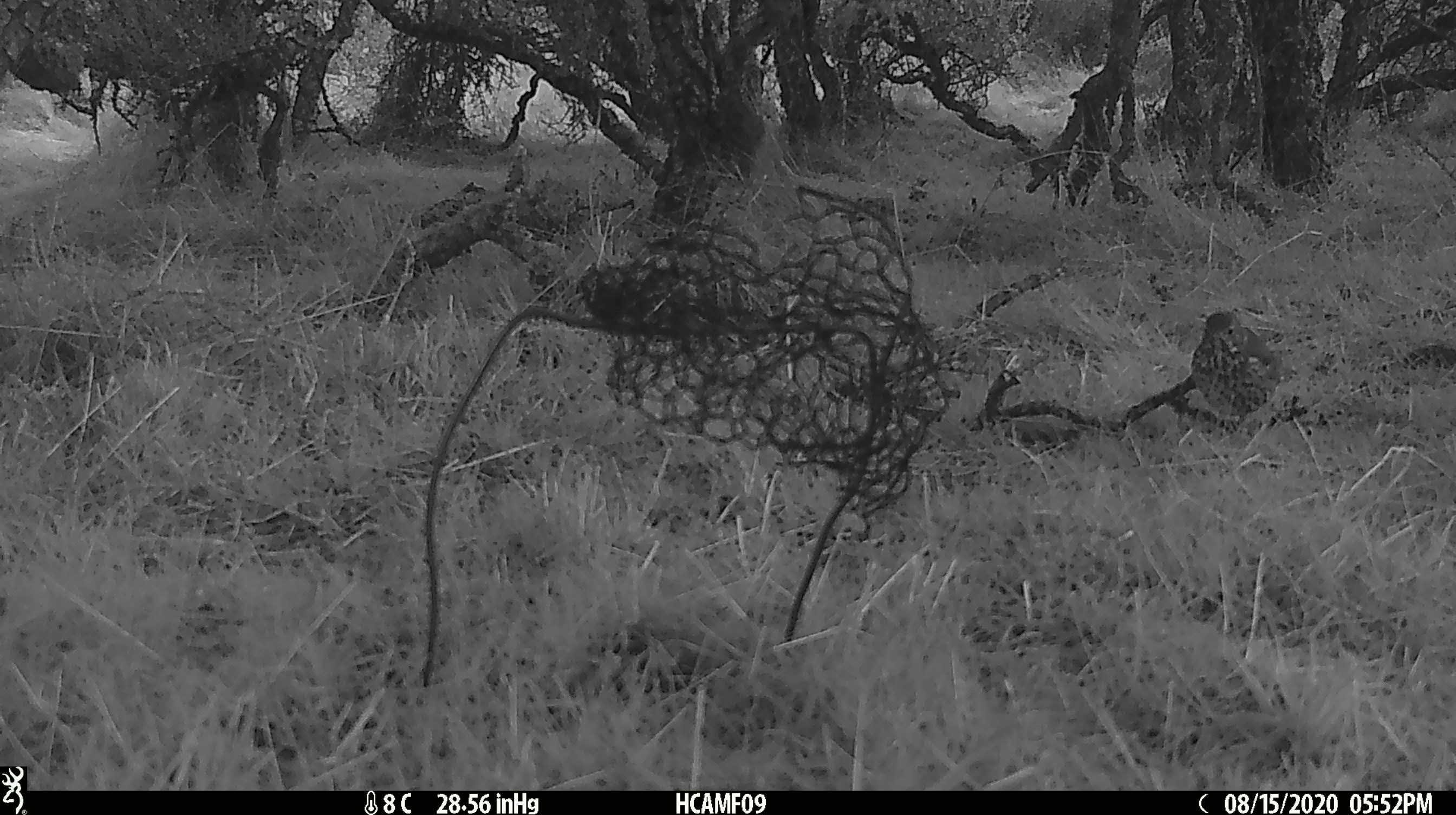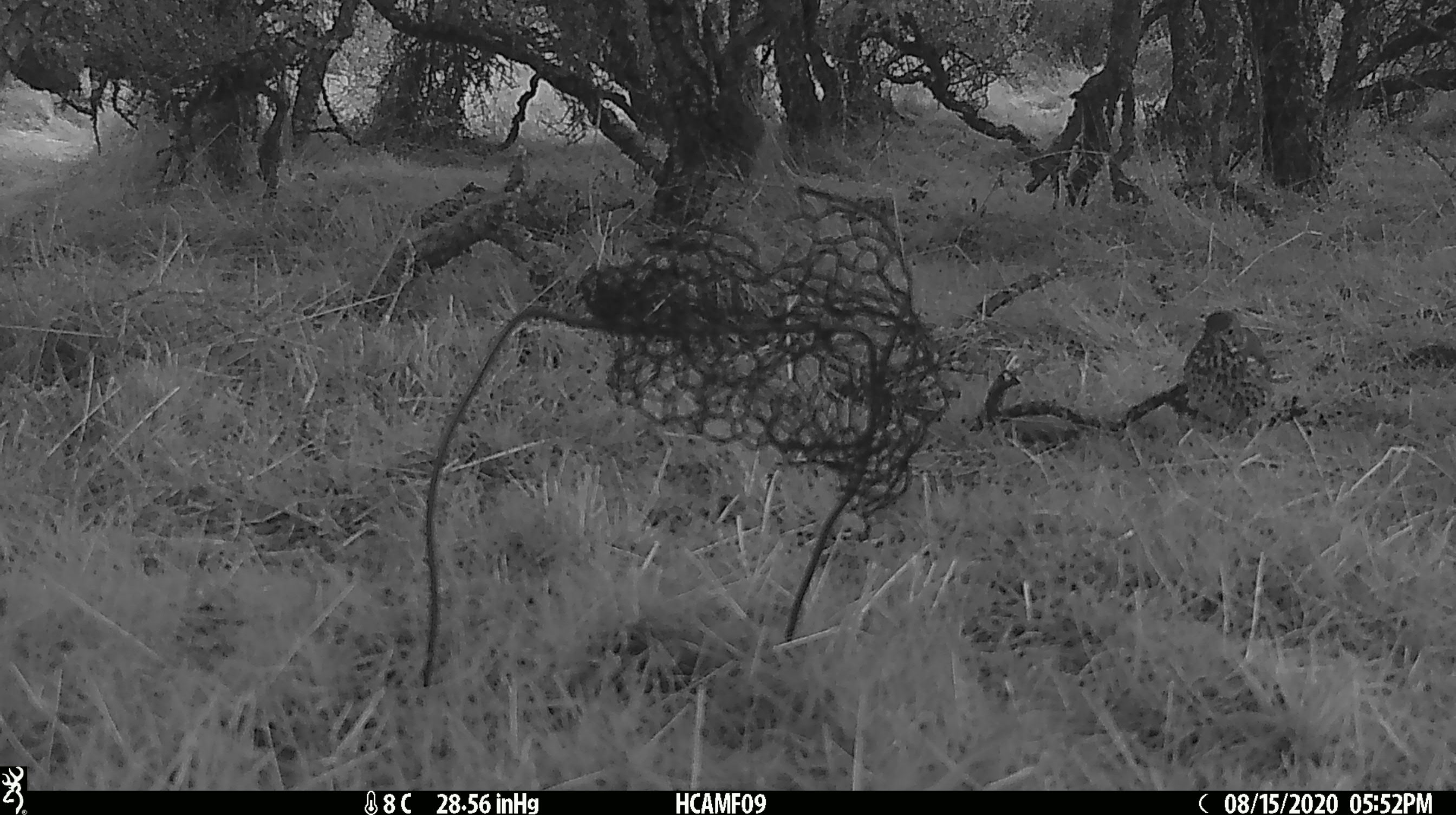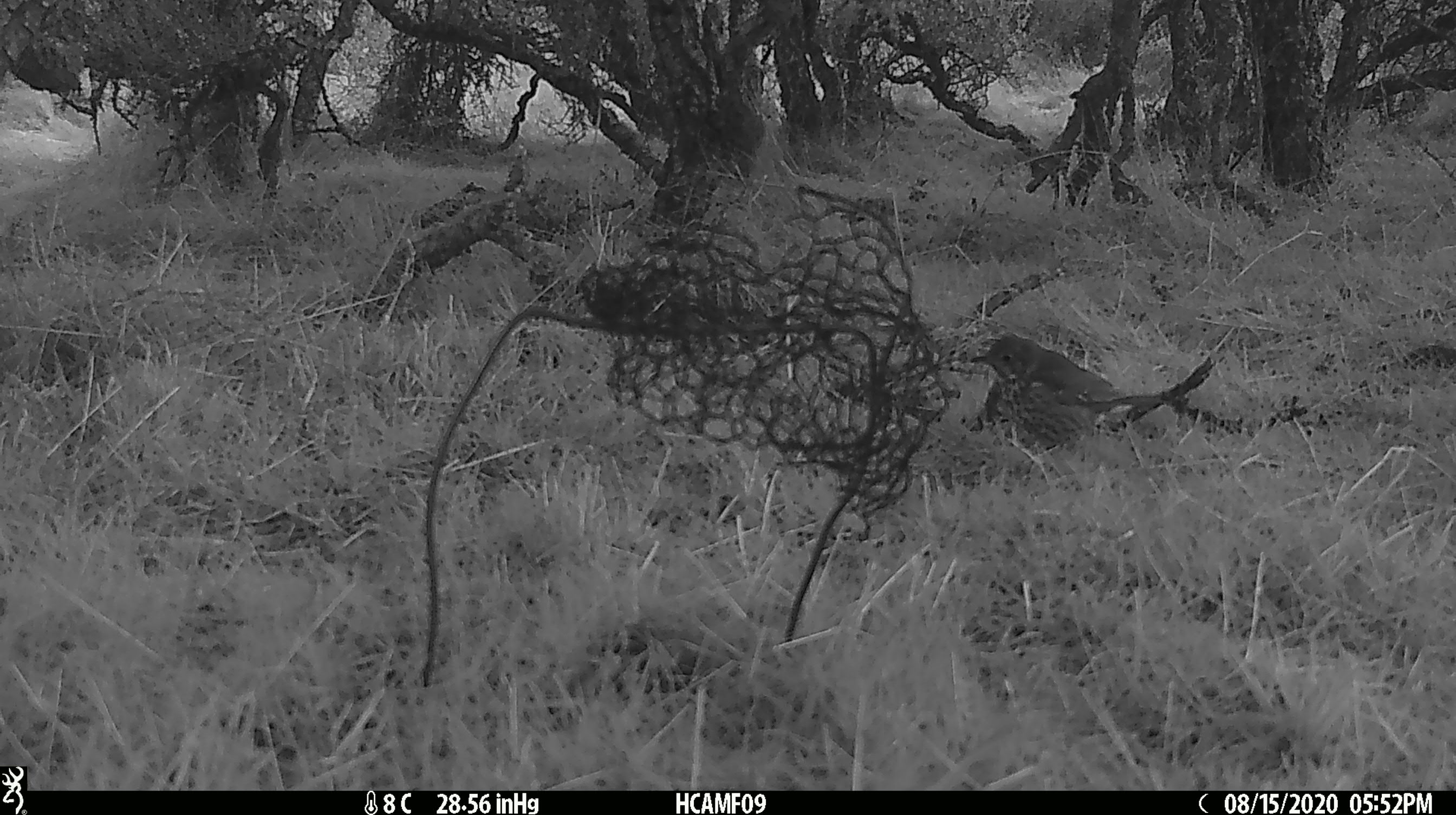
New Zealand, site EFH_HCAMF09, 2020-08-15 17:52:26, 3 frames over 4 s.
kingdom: Animalia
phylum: Chordata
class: Aves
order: Passeriformes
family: Turdidae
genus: Turdus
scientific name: Turdus philomelos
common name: song thrush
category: thrush